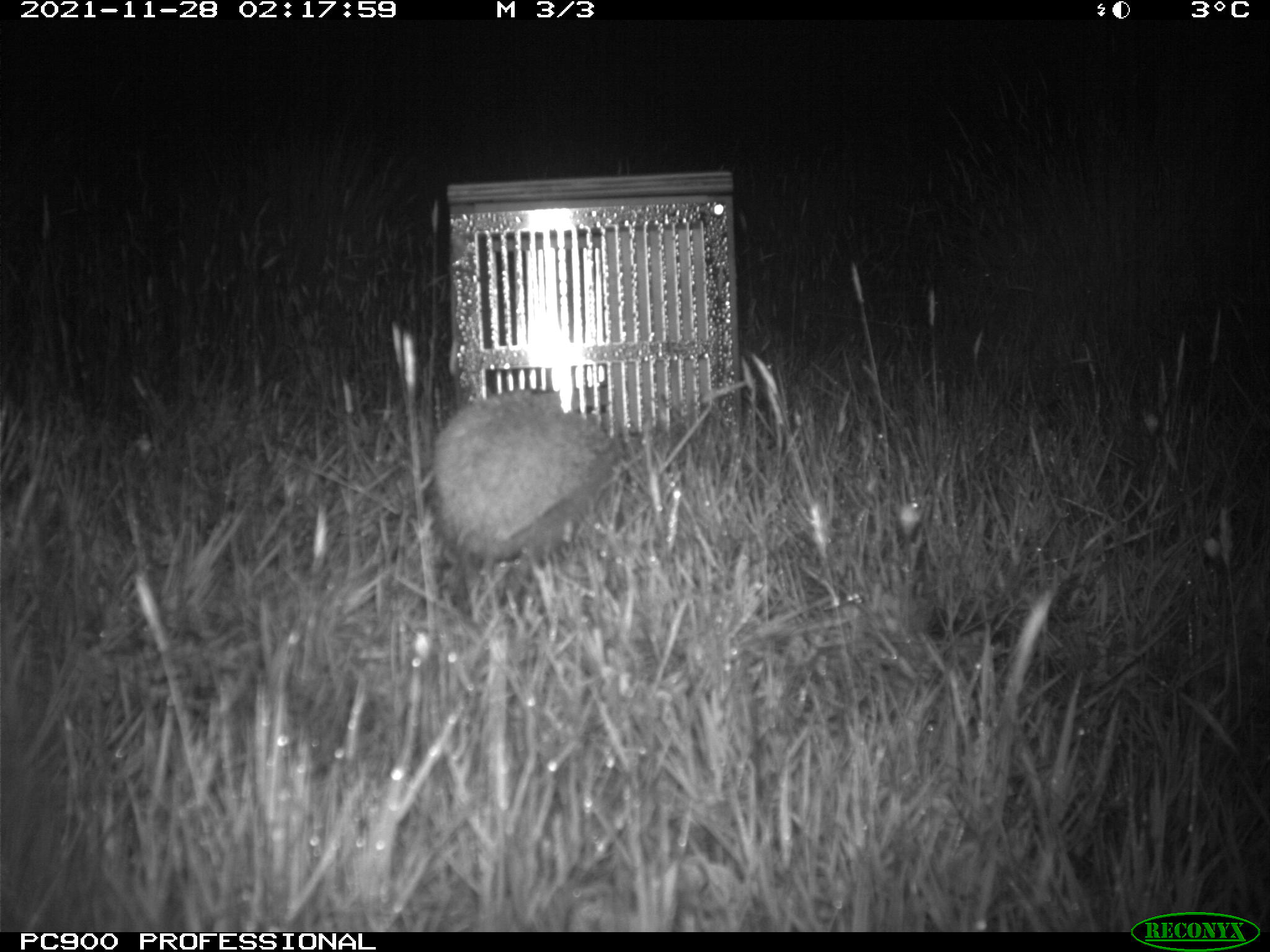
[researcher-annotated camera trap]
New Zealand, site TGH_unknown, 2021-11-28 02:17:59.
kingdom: Animalia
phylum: Chordata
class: Mammalia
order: Eulipotyphla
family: Erinaceidae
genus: Erinaceus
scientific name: Erinaceus europaeus europaeus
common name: european hedgehog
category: hedgehog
Hedgehog (european hedgehog) (Erinaceus europaeus europaeus).